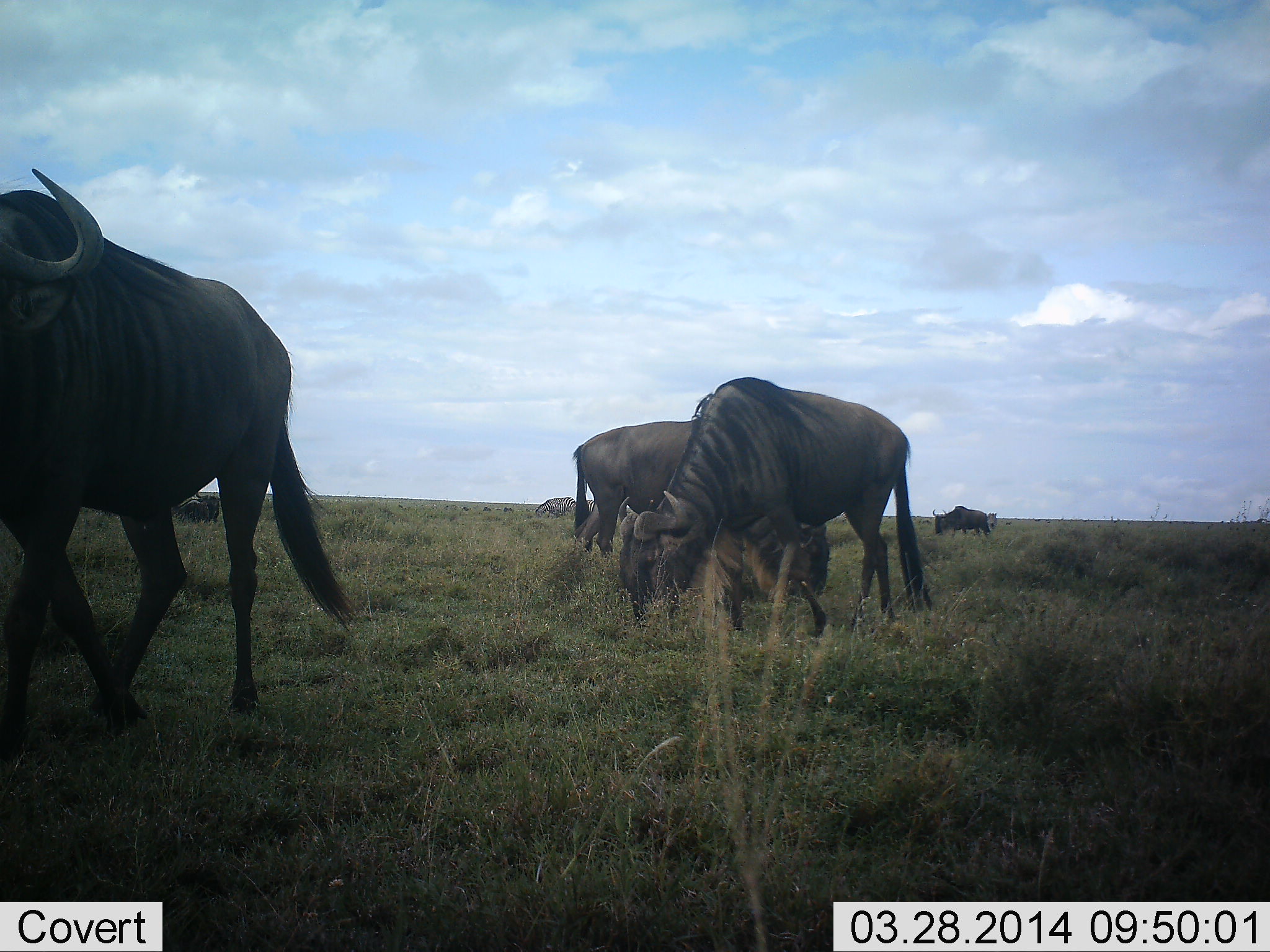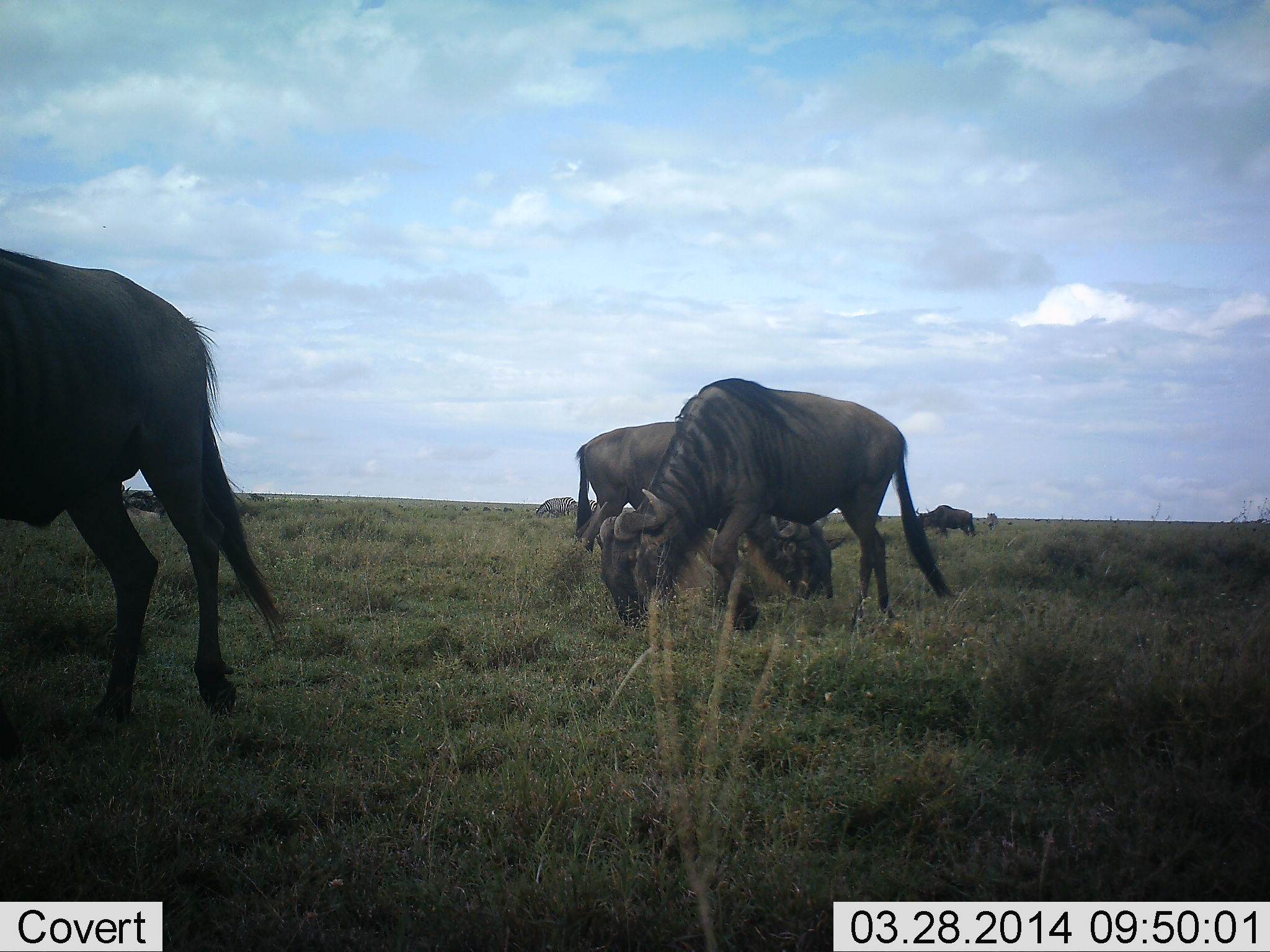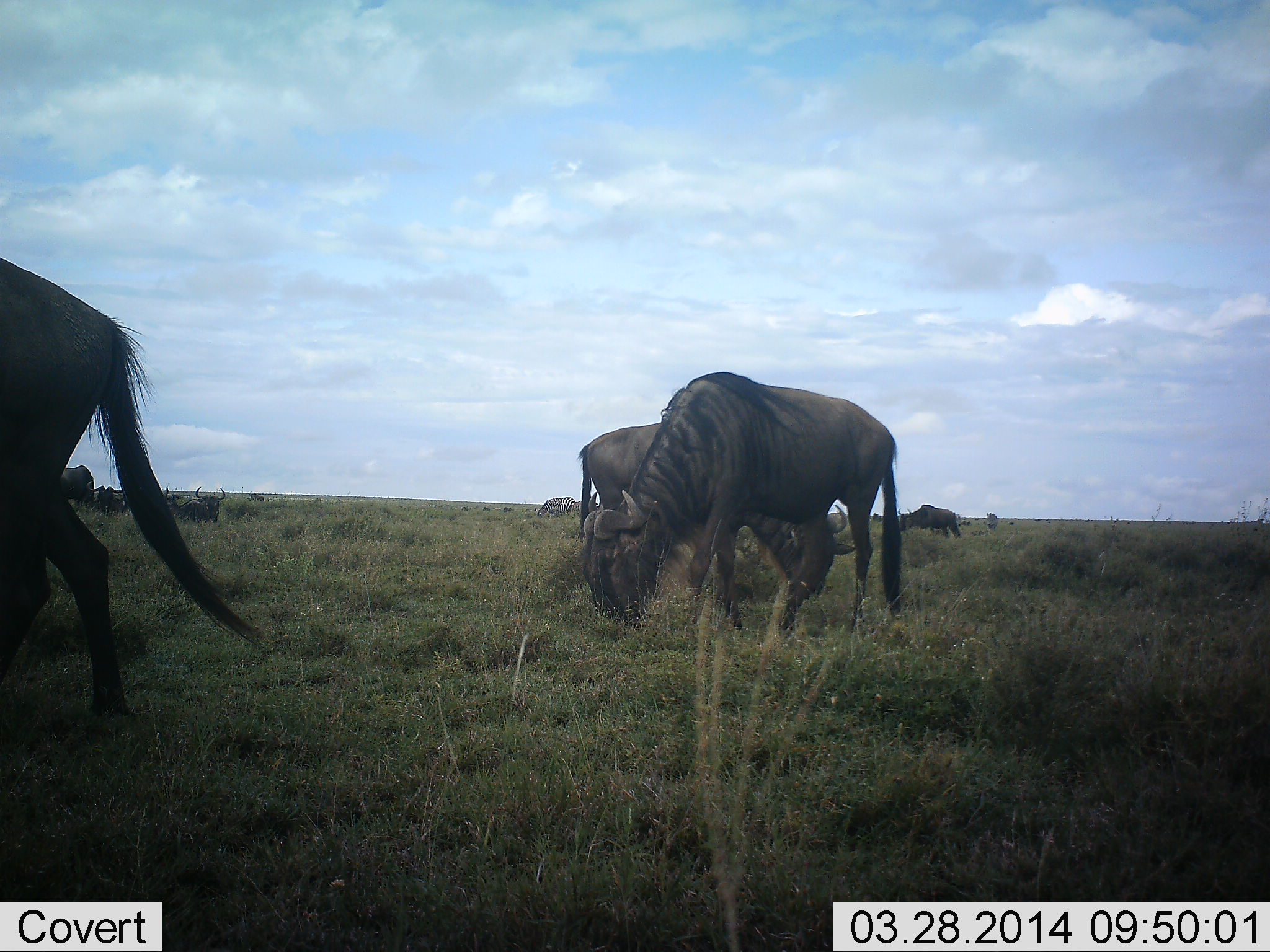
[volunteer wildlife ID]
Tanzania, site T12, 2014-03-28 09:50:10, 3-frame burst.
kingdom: Animalia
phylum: Chordata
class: Mammalia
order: Artiodactyla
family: Bovidae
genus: Connochaetes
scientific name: Connochaetes taurinus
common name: blue wildebeest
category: wildebeest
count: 7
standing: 30%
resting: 0%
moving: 40%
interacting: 0%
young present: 0%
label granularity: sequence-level